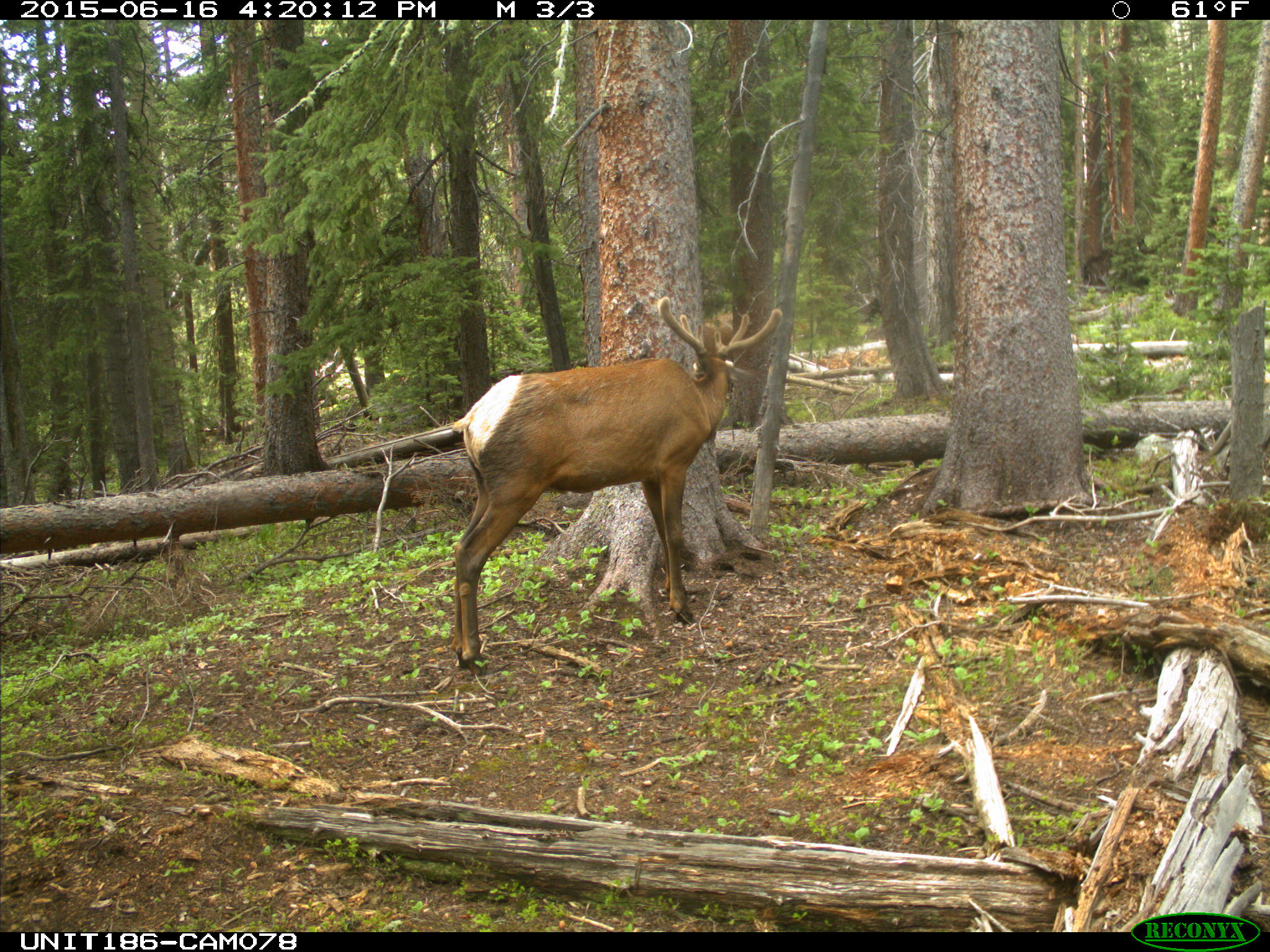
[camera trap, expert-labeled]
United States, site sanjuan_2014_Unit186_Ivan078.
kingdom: Animalia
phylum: Chordata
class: Mammalia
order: Artiodactyla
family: Cervidae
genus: Cervus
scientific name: Cervus elaphus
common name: red deer